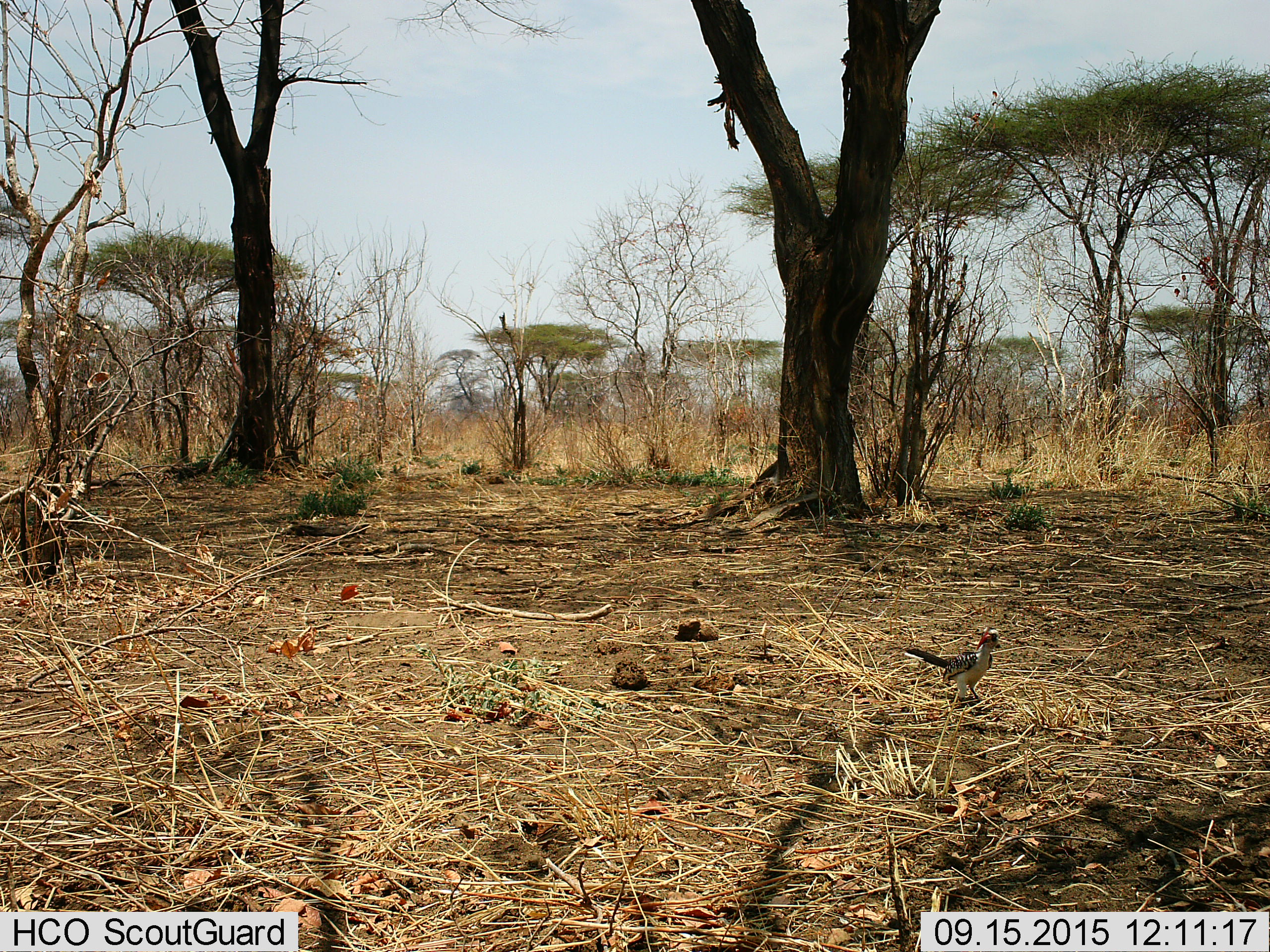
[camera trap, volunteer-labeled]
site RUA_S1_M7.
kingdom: Animalia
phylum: Chordata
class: Aves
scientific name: Aves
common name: bird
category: birdother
Birdother (bird) (Aves), count 1. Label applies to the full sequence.